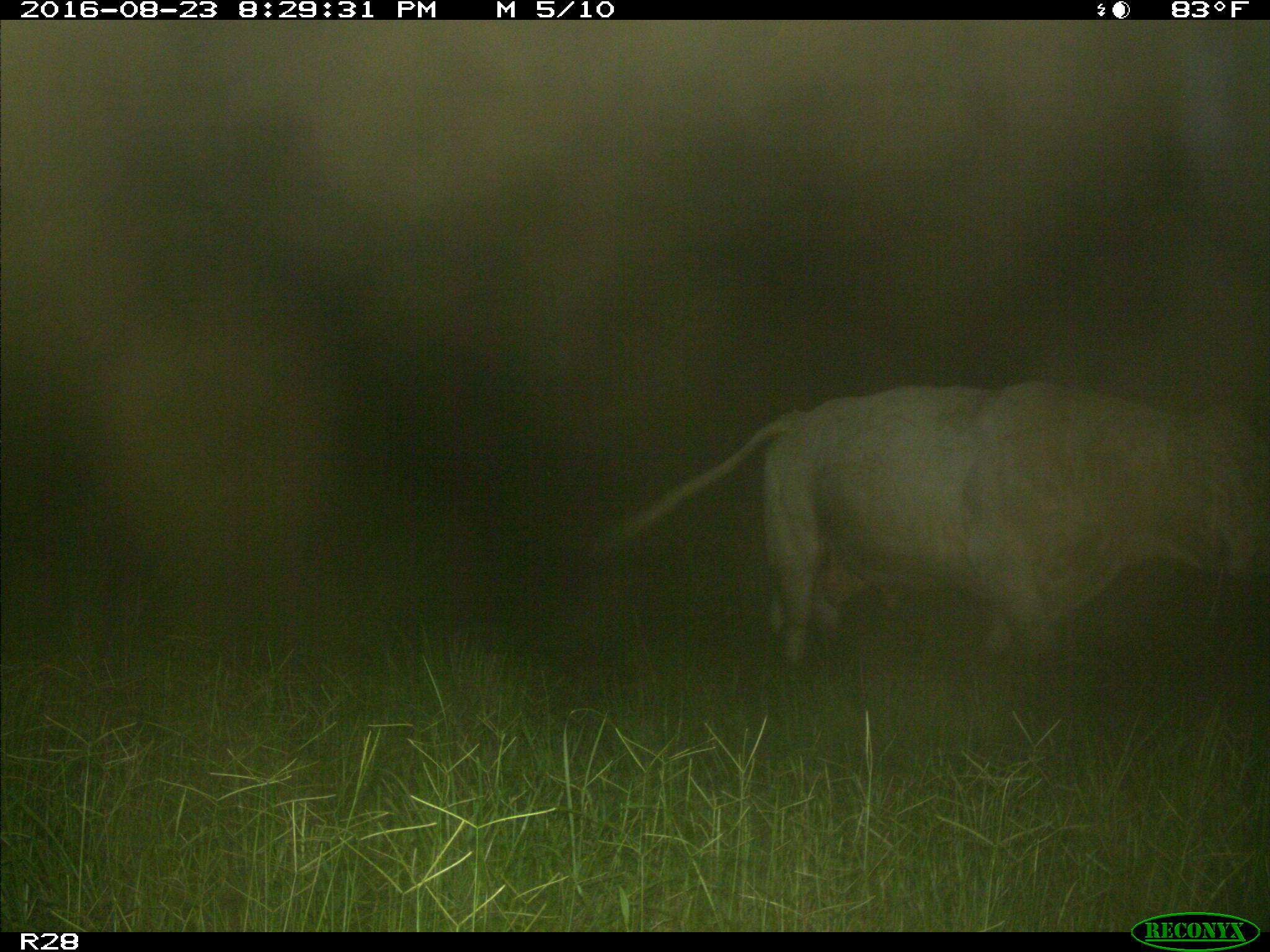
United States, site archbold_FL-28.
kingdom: Animalia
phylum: Chordata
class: Mammalia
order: Artiodactyla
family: Bovidae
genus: Bos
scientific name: Bos taurus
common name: domestic cow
Bos taurus (domestic cow).